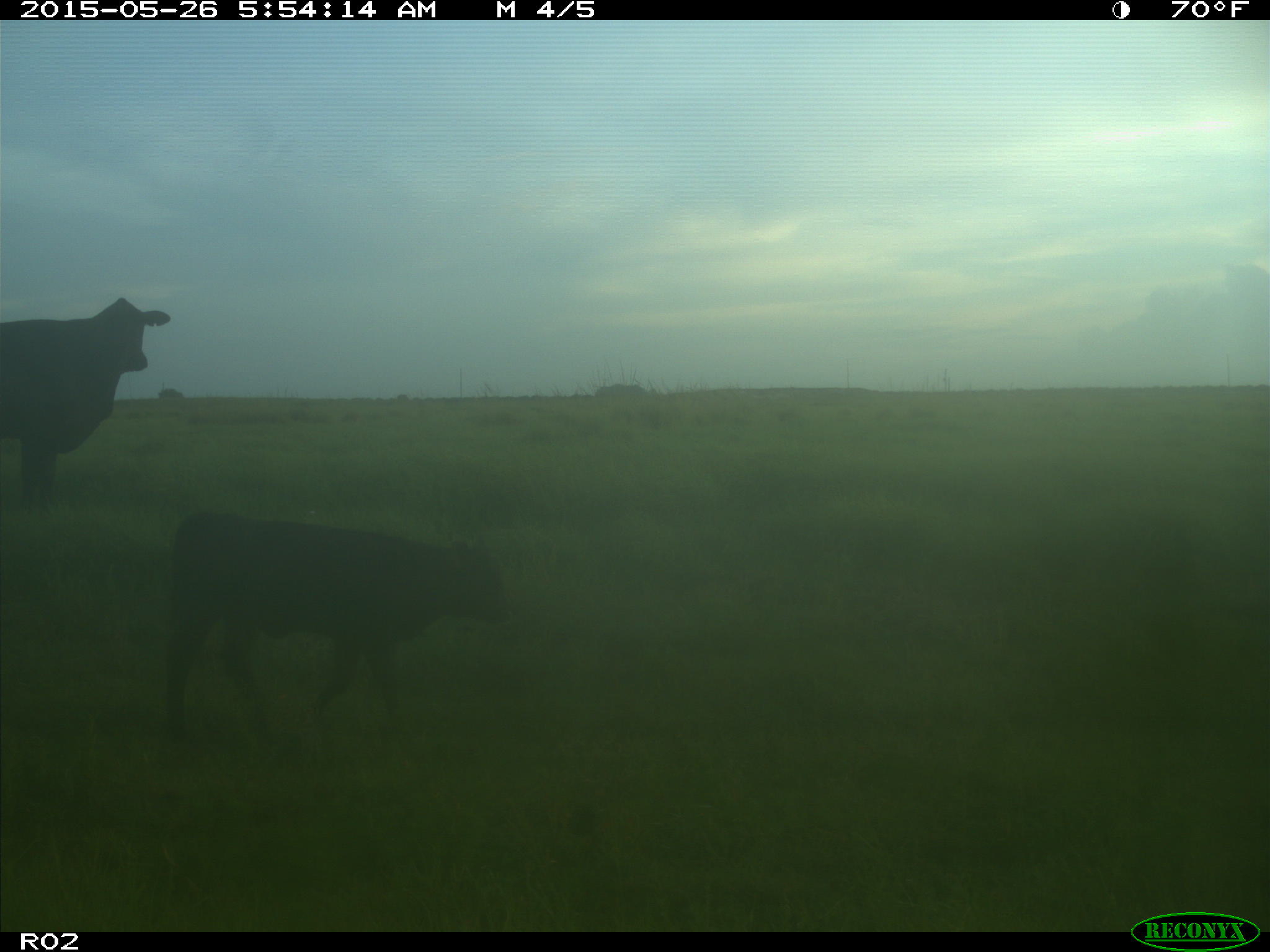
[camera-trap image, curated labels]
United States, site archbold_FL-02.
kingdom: Animalia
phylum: Chordata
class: Mammalia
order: Artiodactyla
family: Bovidae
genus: Bos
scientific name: Bos taurus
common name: domestic cow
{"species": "Bos taurus (domestic cow)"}